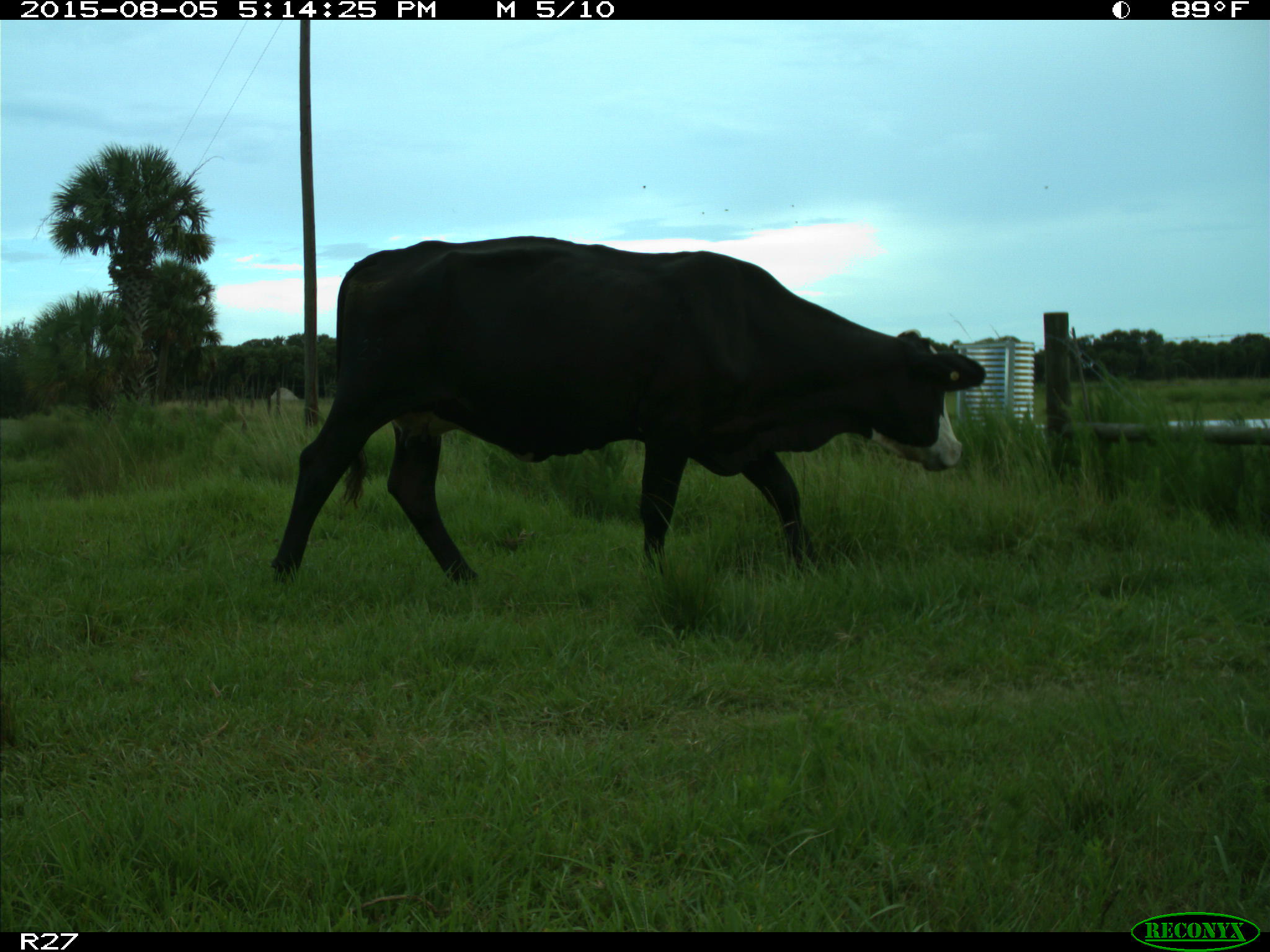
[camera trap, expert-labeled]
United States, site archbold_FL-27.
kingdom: Animalia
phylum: Chordata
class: Mammalia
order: Artiodactyla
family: Bovidae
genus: Bos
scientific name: Bos taurus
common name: domestic cow